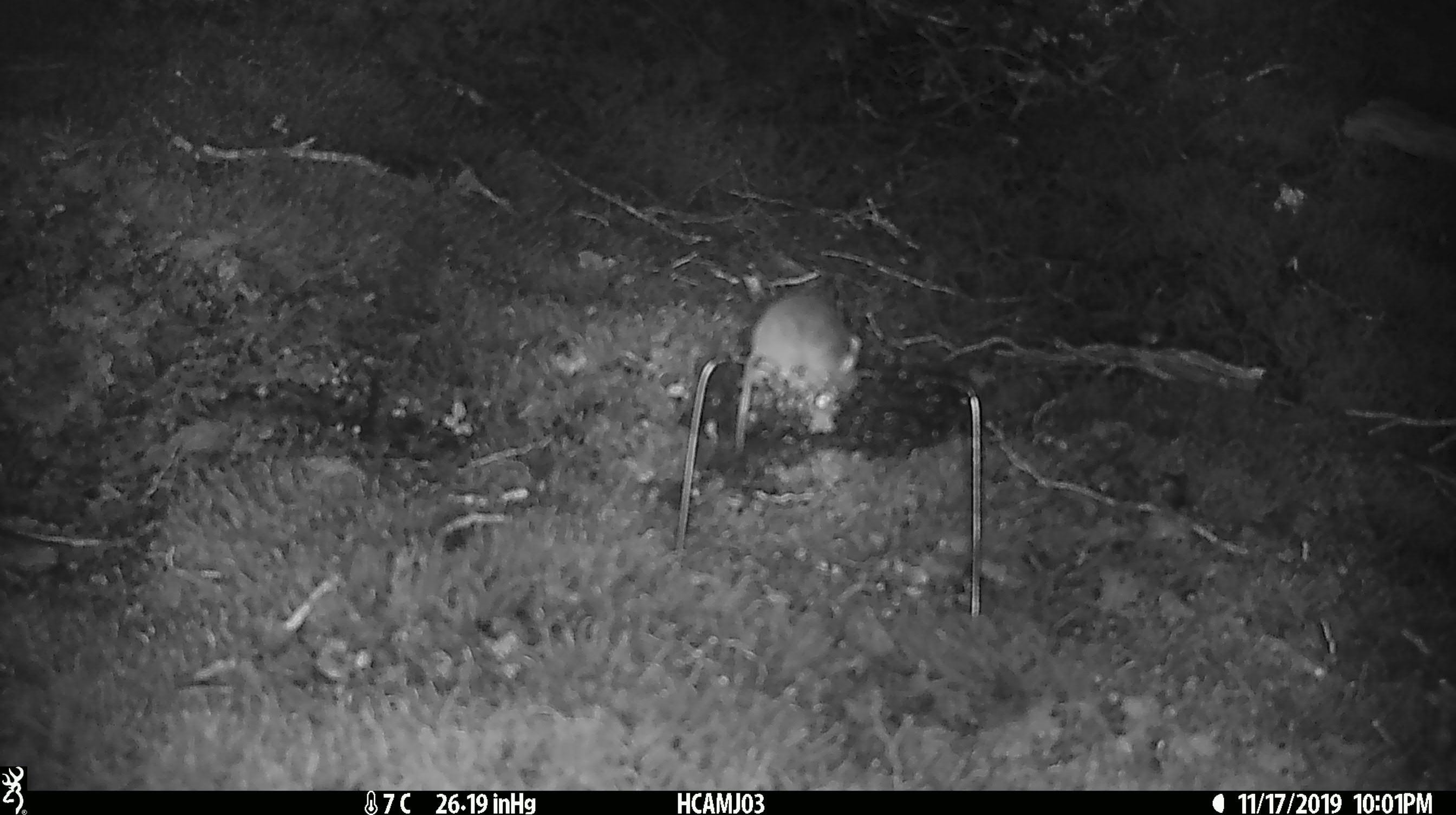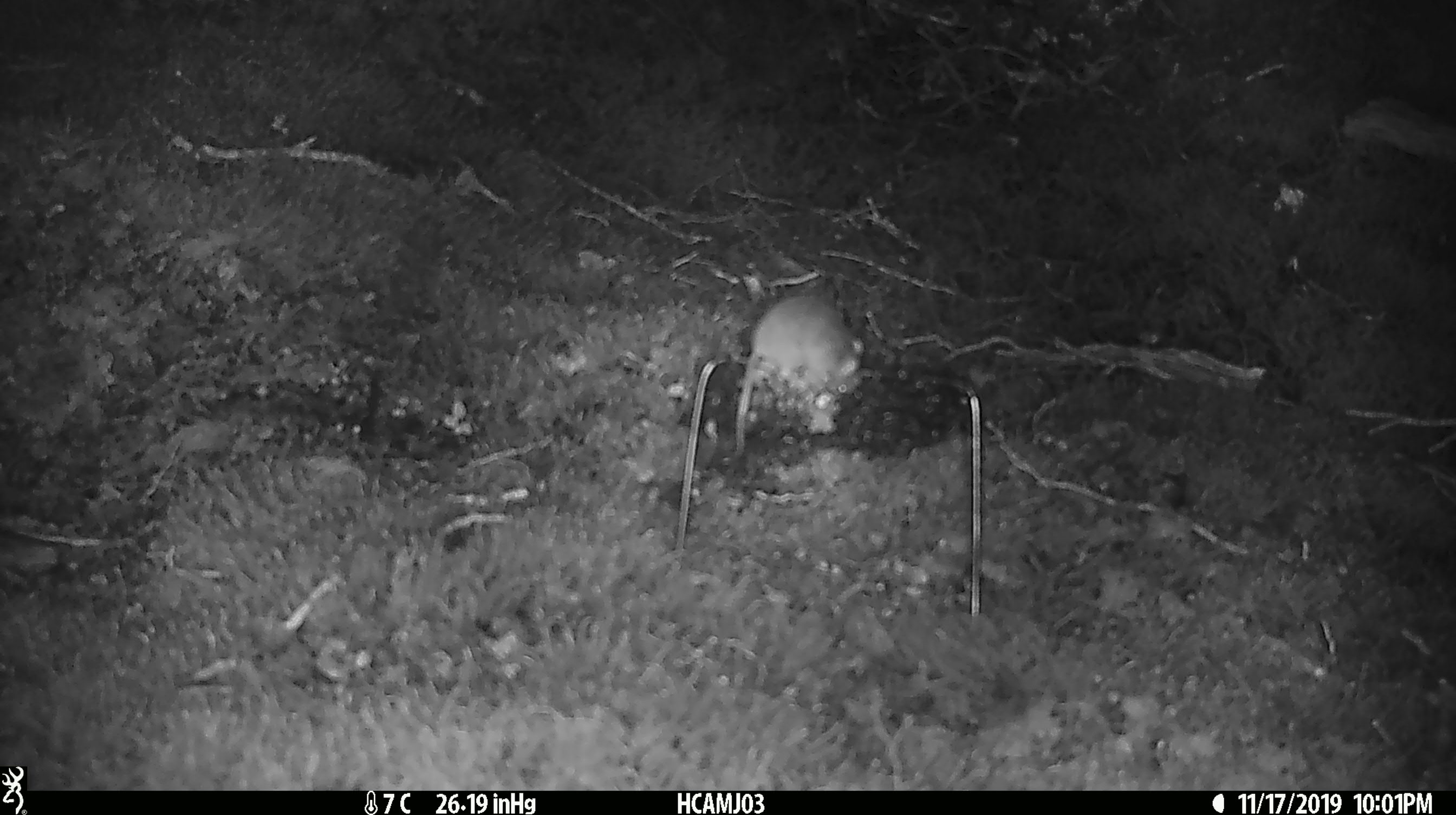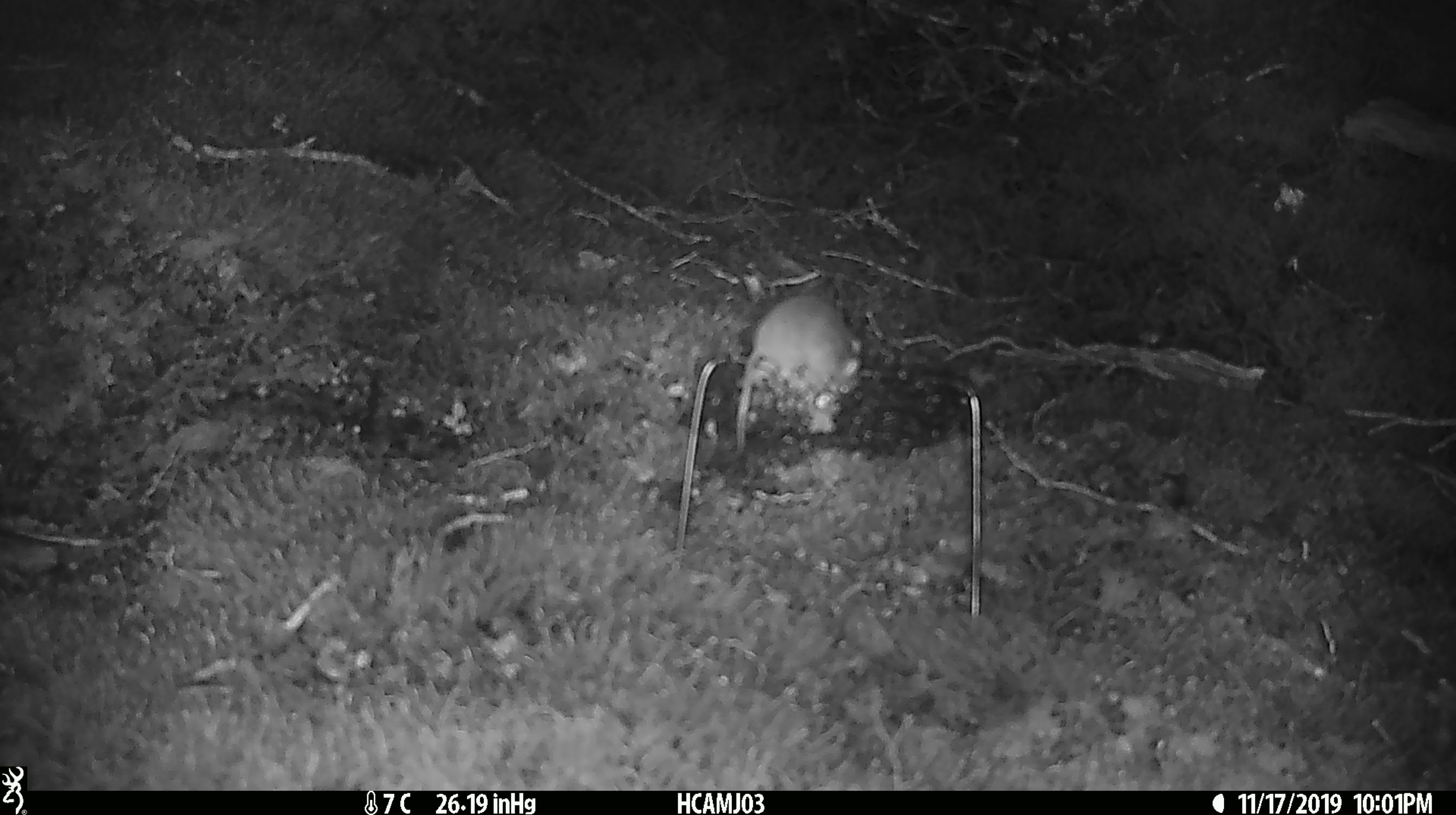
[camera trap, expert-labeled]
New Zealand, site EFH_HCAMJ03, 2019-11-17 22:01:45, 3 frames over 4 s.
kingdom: Animalia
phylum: Chordata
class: Mammalia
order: Rodentia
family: Muridae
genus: Mus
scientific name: Mus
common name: mouse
Mouse (Mus).